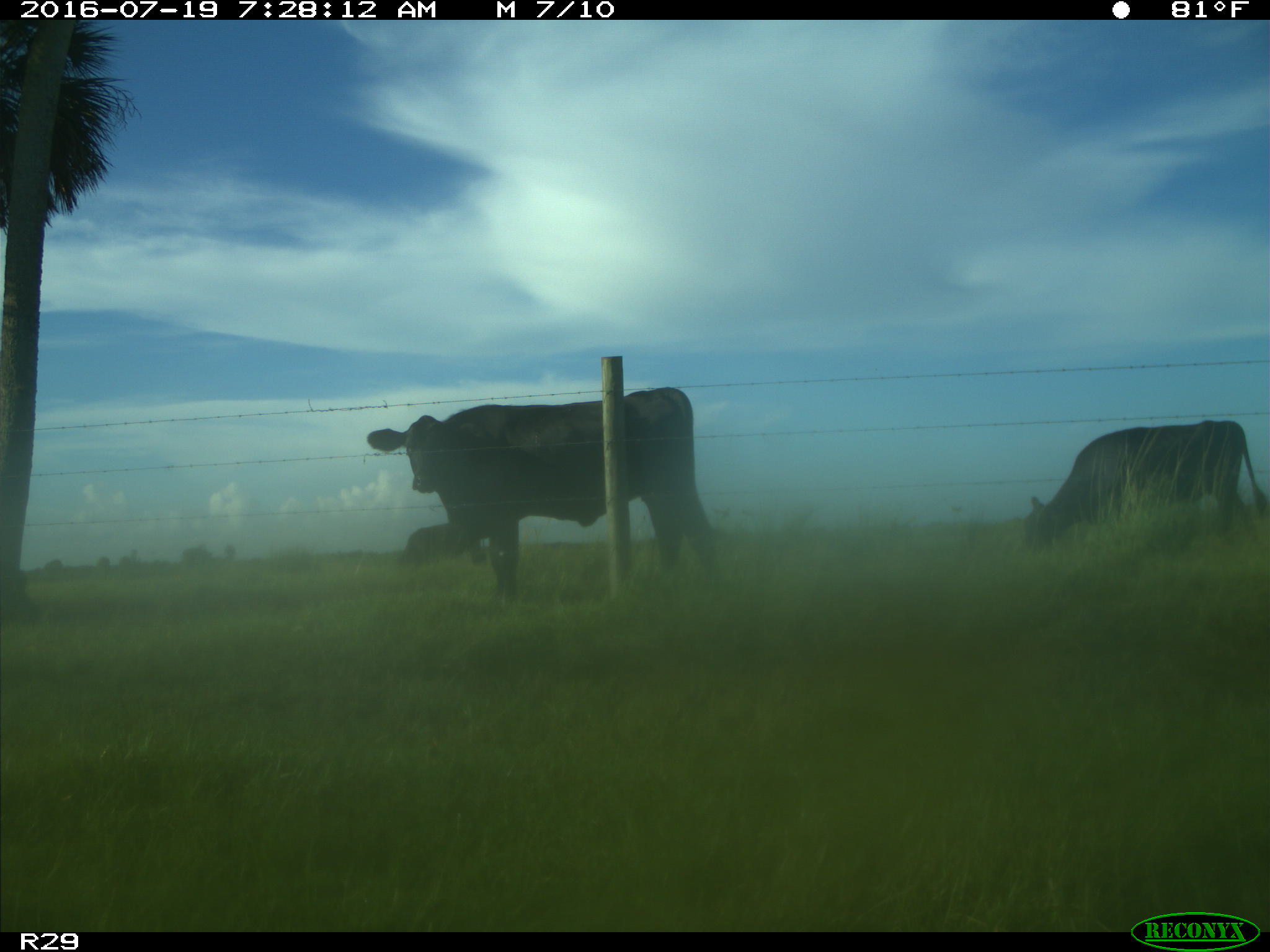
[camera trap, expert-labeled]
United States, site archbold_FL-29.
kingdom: Animalia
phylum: Chordata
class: Mammalia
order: Artiodactyla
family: Bovidae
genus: Bos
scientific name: Bos taurus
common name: domestic cow